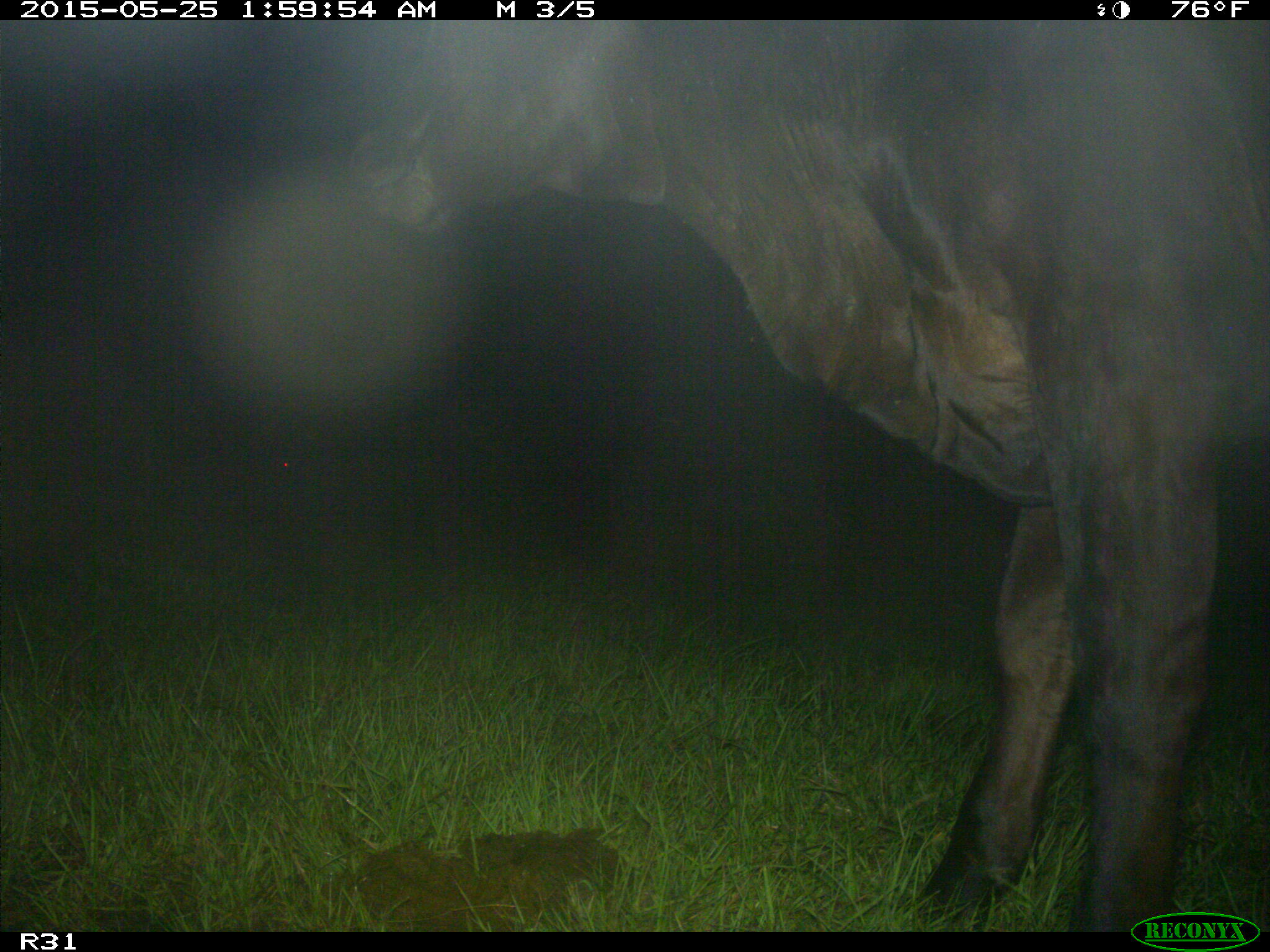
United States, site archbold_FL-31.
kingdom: Animalia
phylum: Chordata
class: Mammalia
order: Artiodactyla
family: Bovidae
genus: Bos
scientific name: Bos taurus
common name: domestic cow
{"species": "Bos taurus (domestic cow)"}